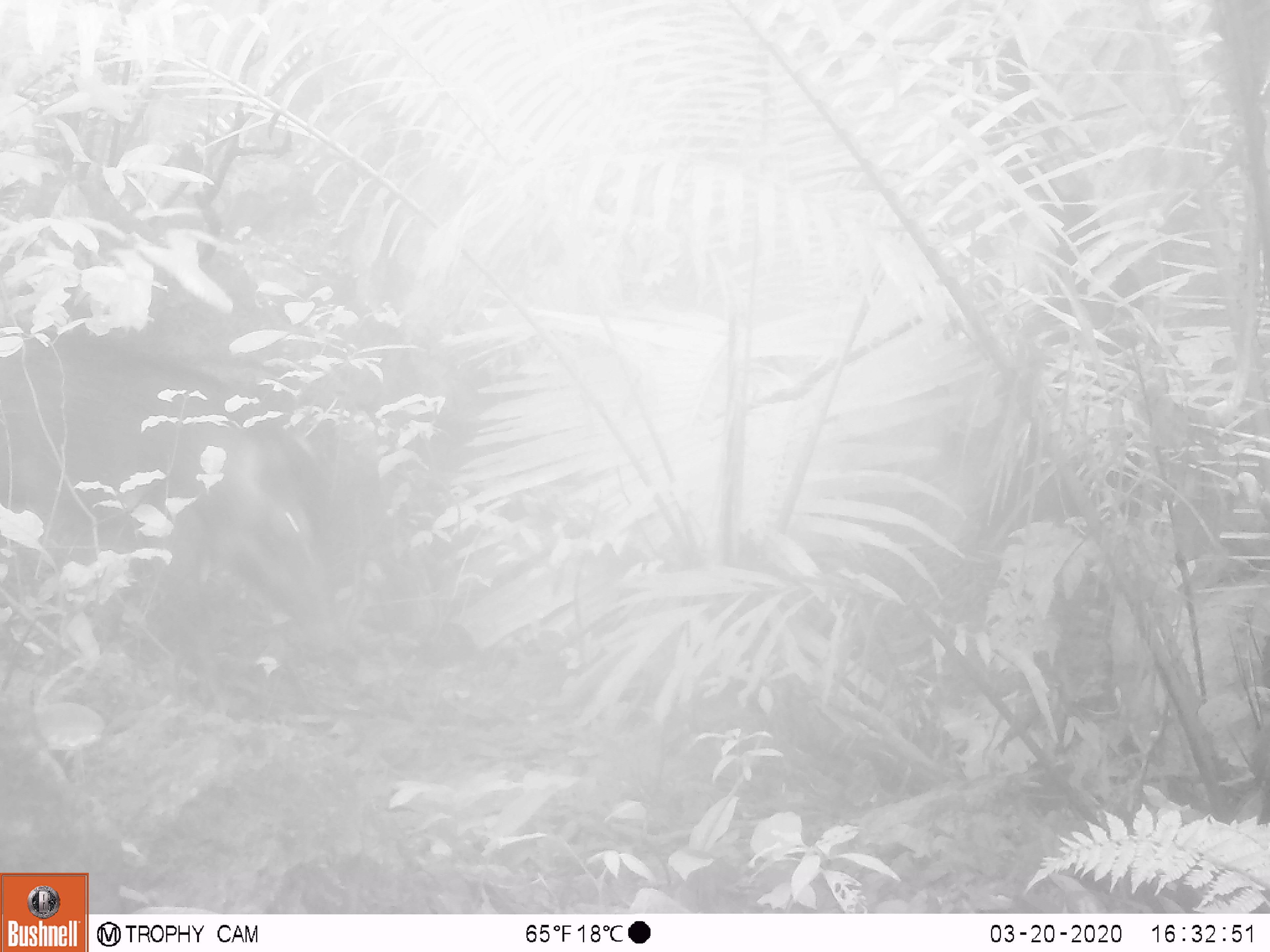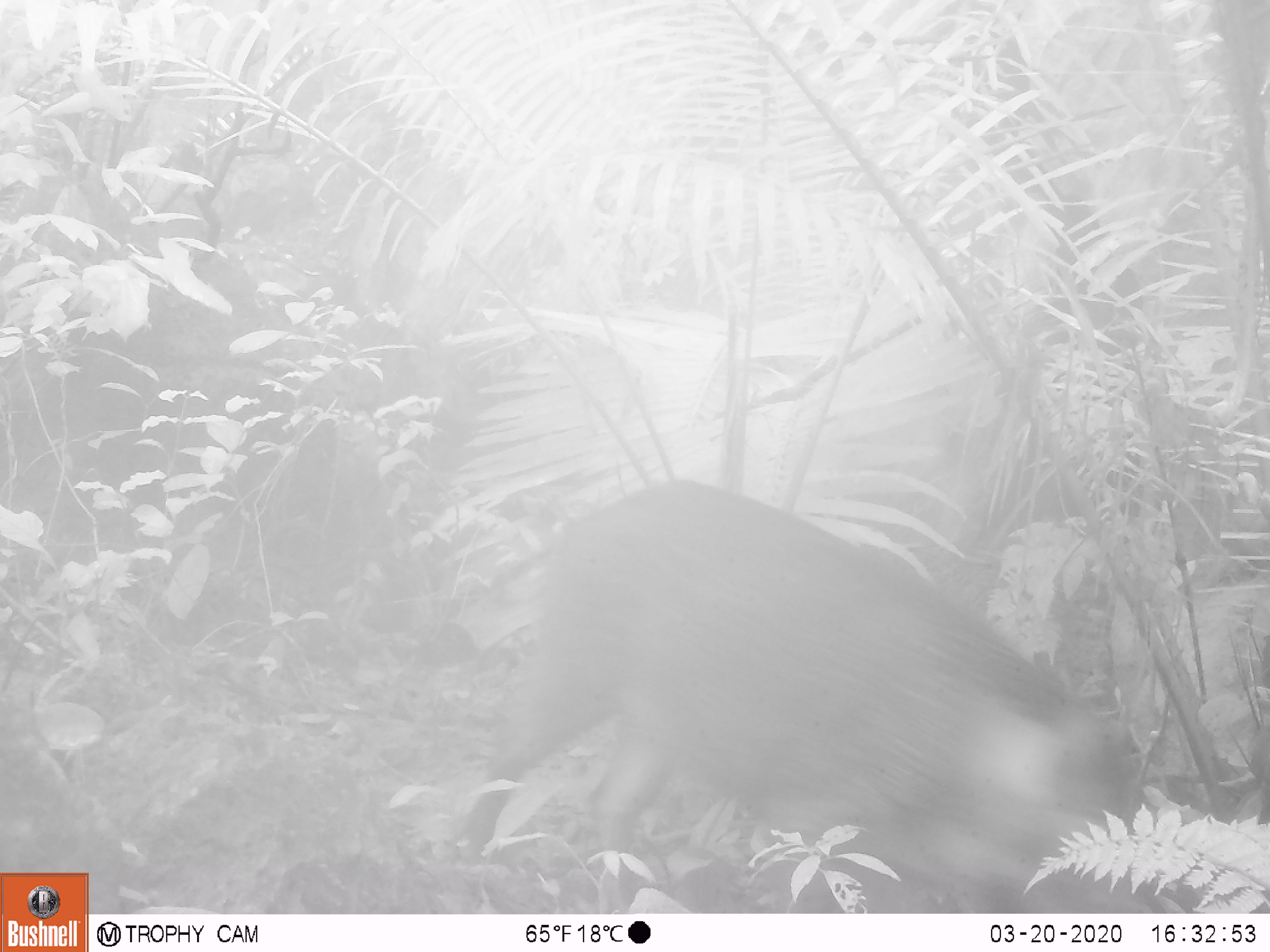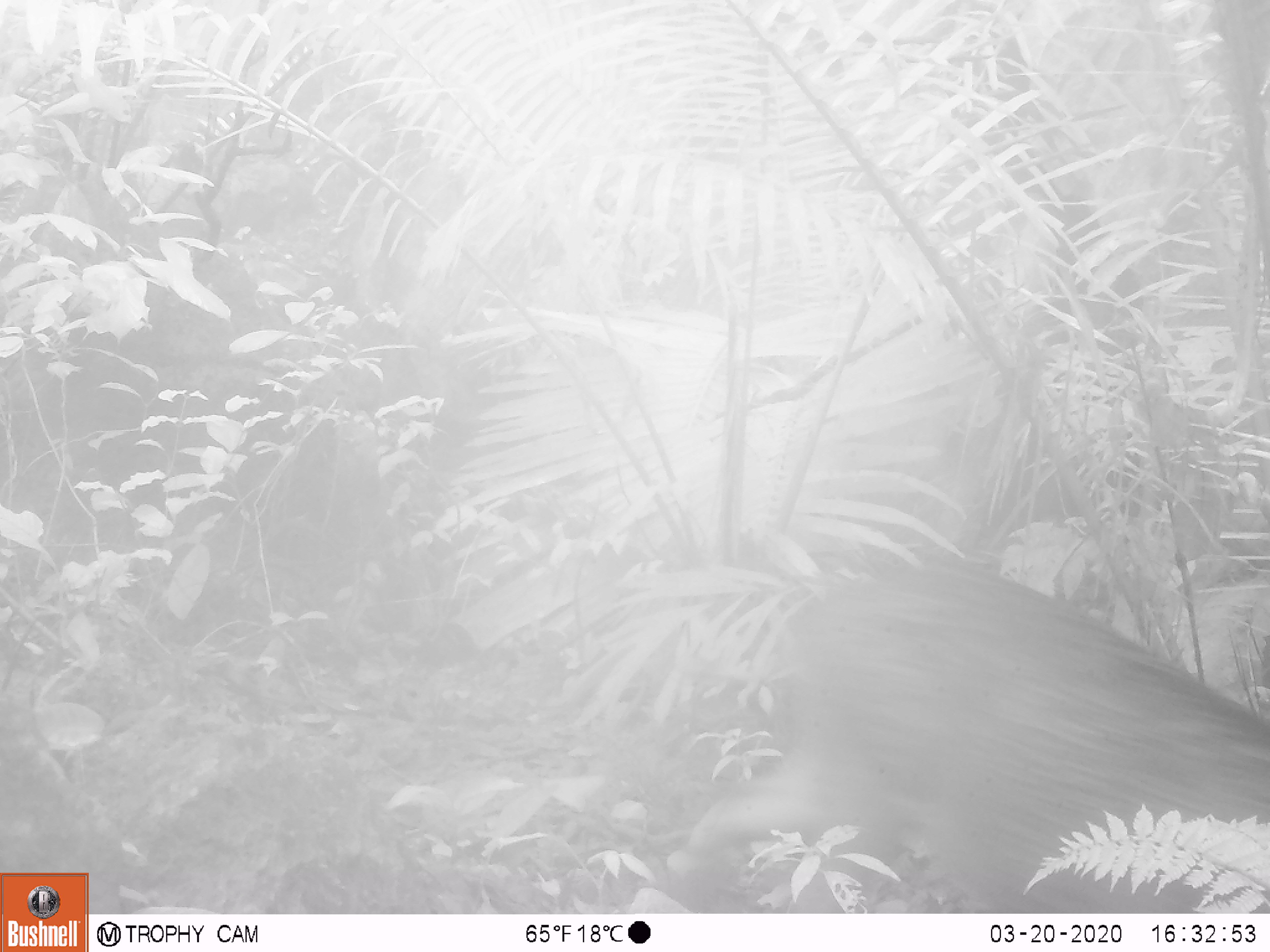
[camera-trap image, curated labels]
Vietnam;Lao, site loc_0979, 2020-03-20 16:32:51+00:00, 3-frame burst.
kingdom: Animalia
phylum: Chordata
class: Mammalia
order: Artiodactyla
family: Suidae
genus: Sus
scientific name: Sus scrofa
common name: eurasian wild pig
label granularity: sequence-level